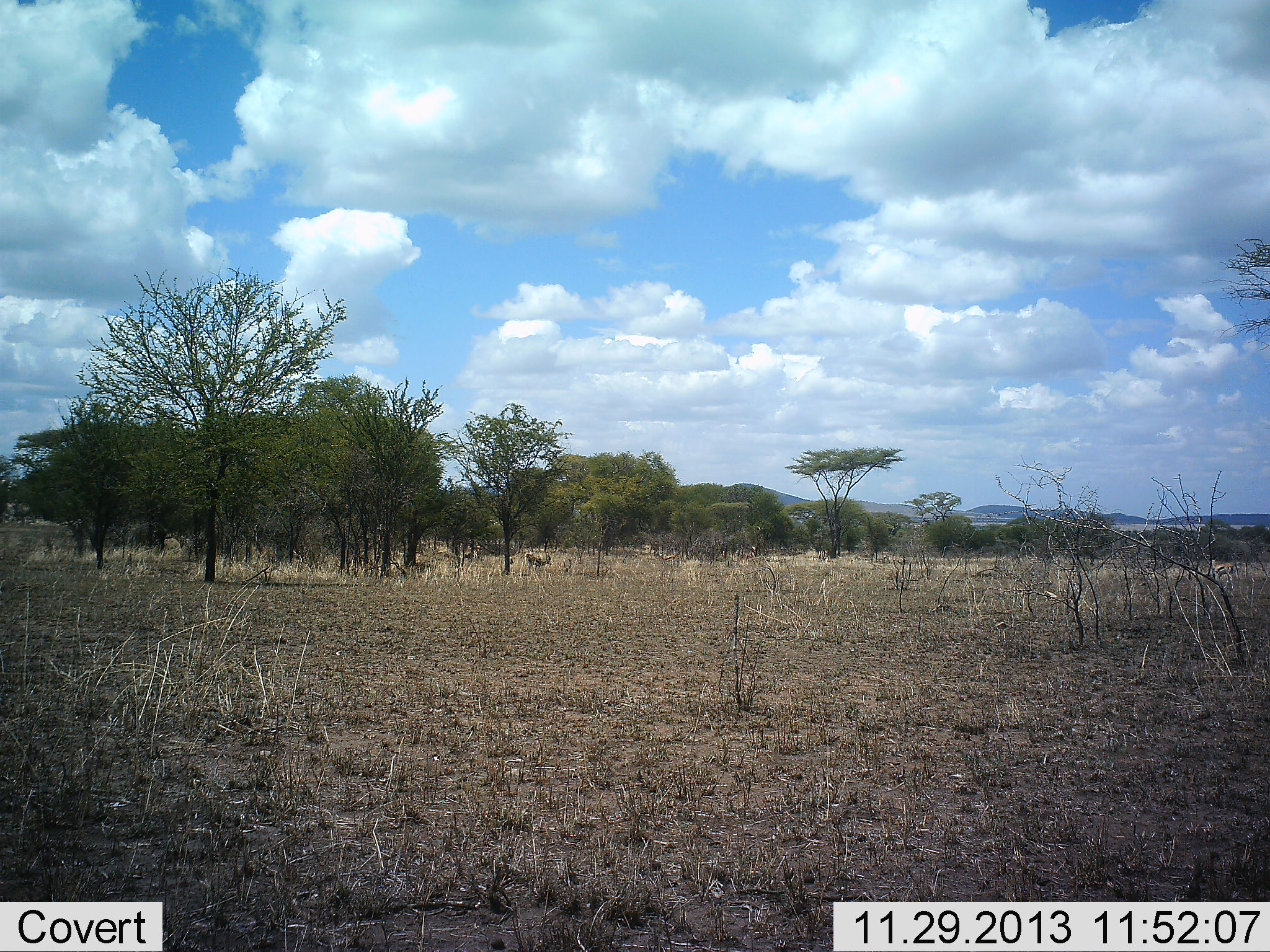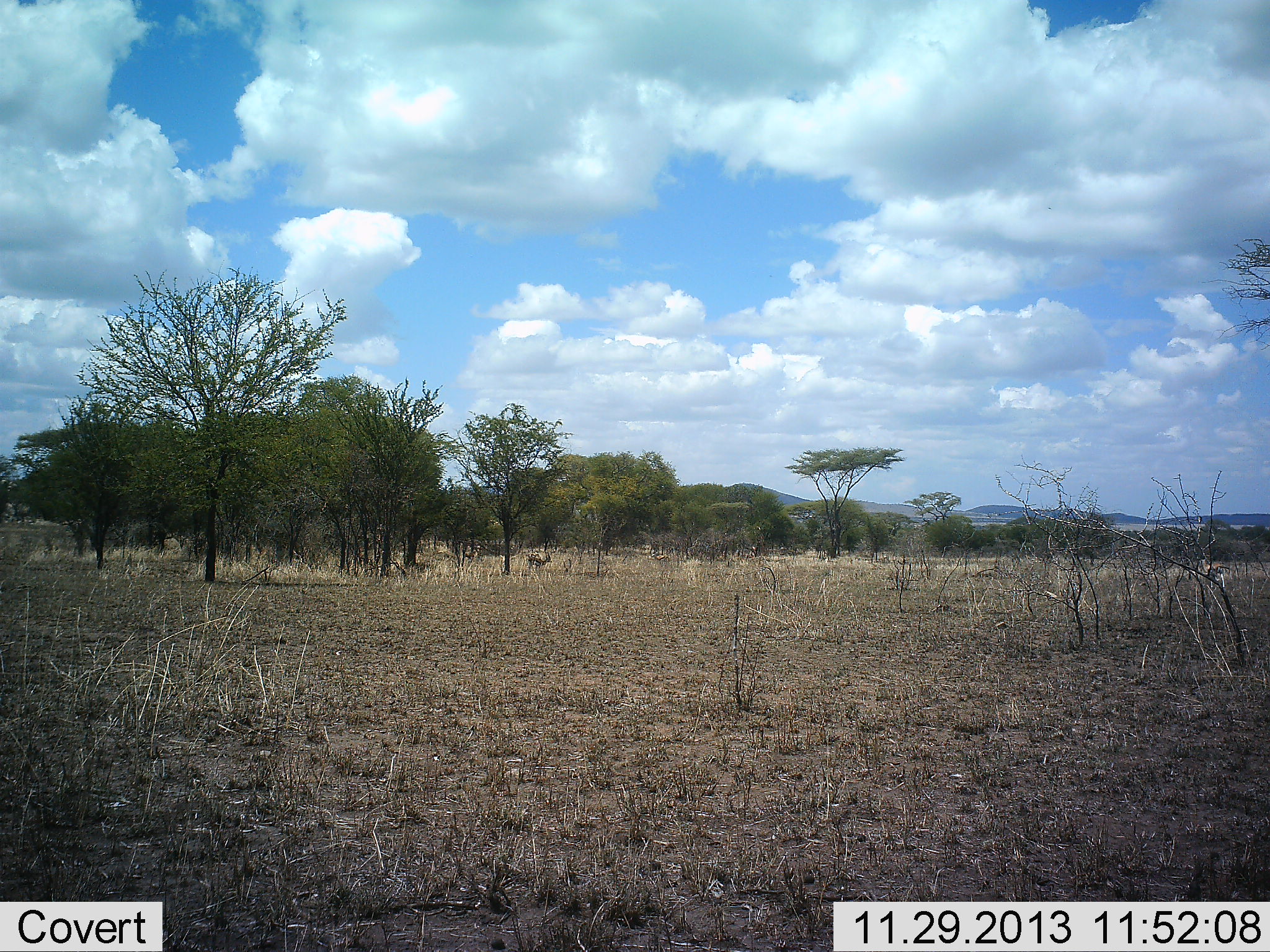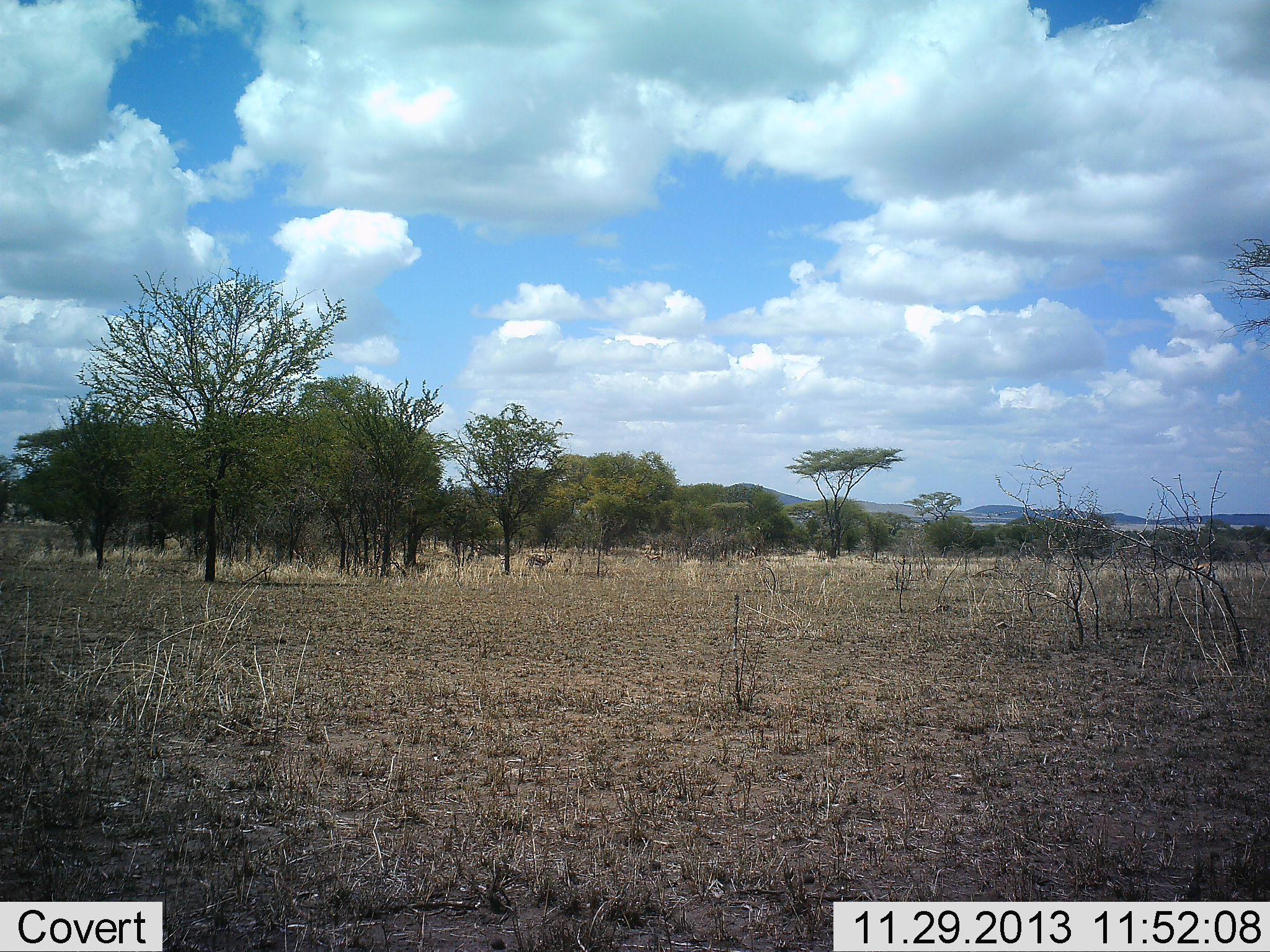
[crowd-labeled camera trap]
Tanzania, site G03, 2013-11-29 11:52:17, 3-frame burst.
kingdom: Animalia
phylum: Chordata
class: Mammalia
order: Artiodactyla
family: Bovidae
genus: Eudorcas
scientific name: Eudorcas thomsonii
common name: thomson's gazelle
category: gazellethomsons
Gazellethomsons (thomson's gazelle) (Eudorcas thomsonii), count 4. Behavior (volunteer vote fractions): standing 42%, resting 0%, moving 92%, interacting 0%. Young present (vote fraction): 0%. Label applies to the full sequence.